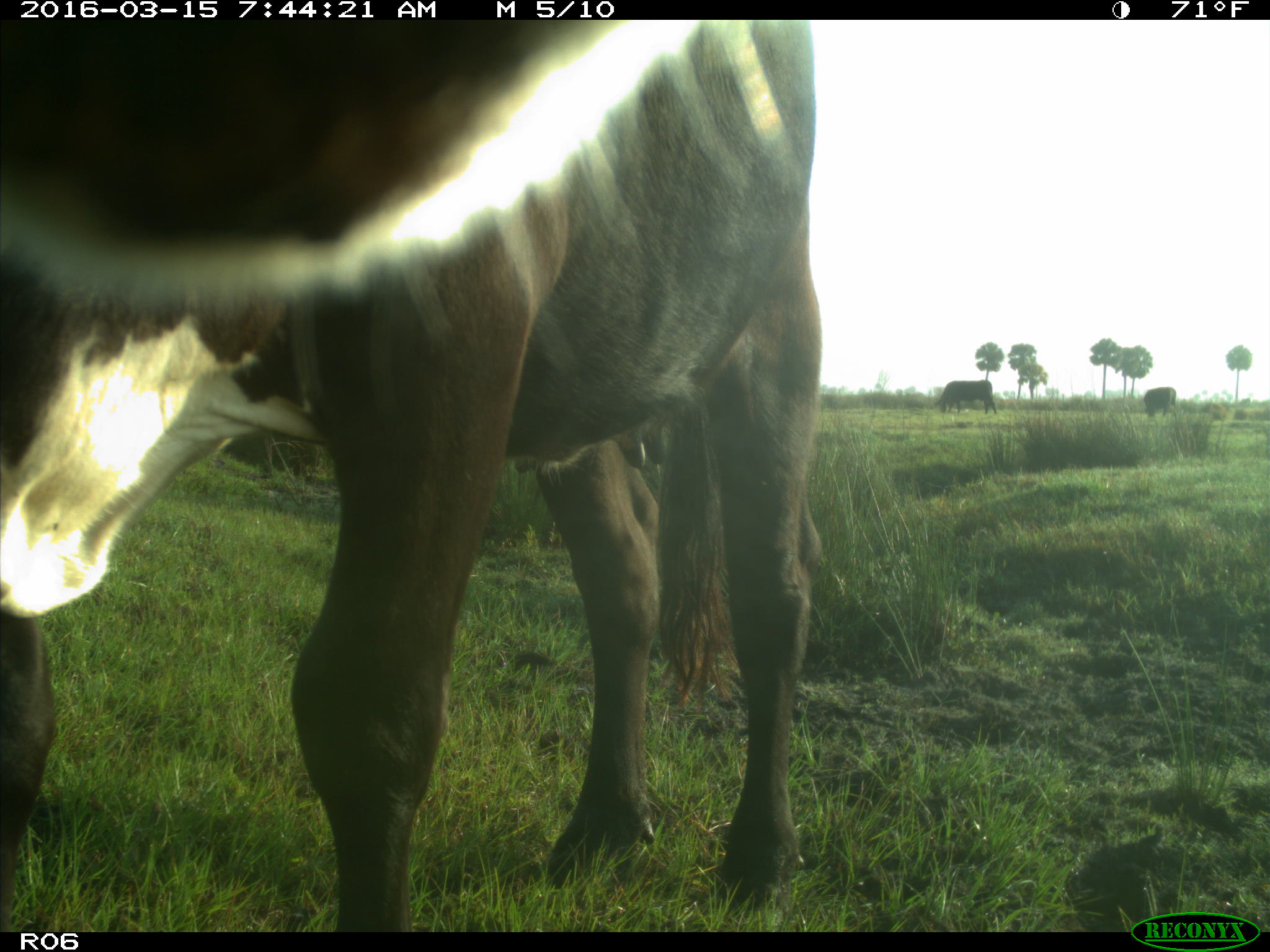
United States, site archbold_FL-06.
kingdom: Animalia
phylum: Chordata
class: Mammalia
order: Artiodactyla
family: Bovidae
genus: Bos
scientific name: Bos taurus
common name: domestic cow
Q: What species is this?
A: Bos taurus (domestic cow).